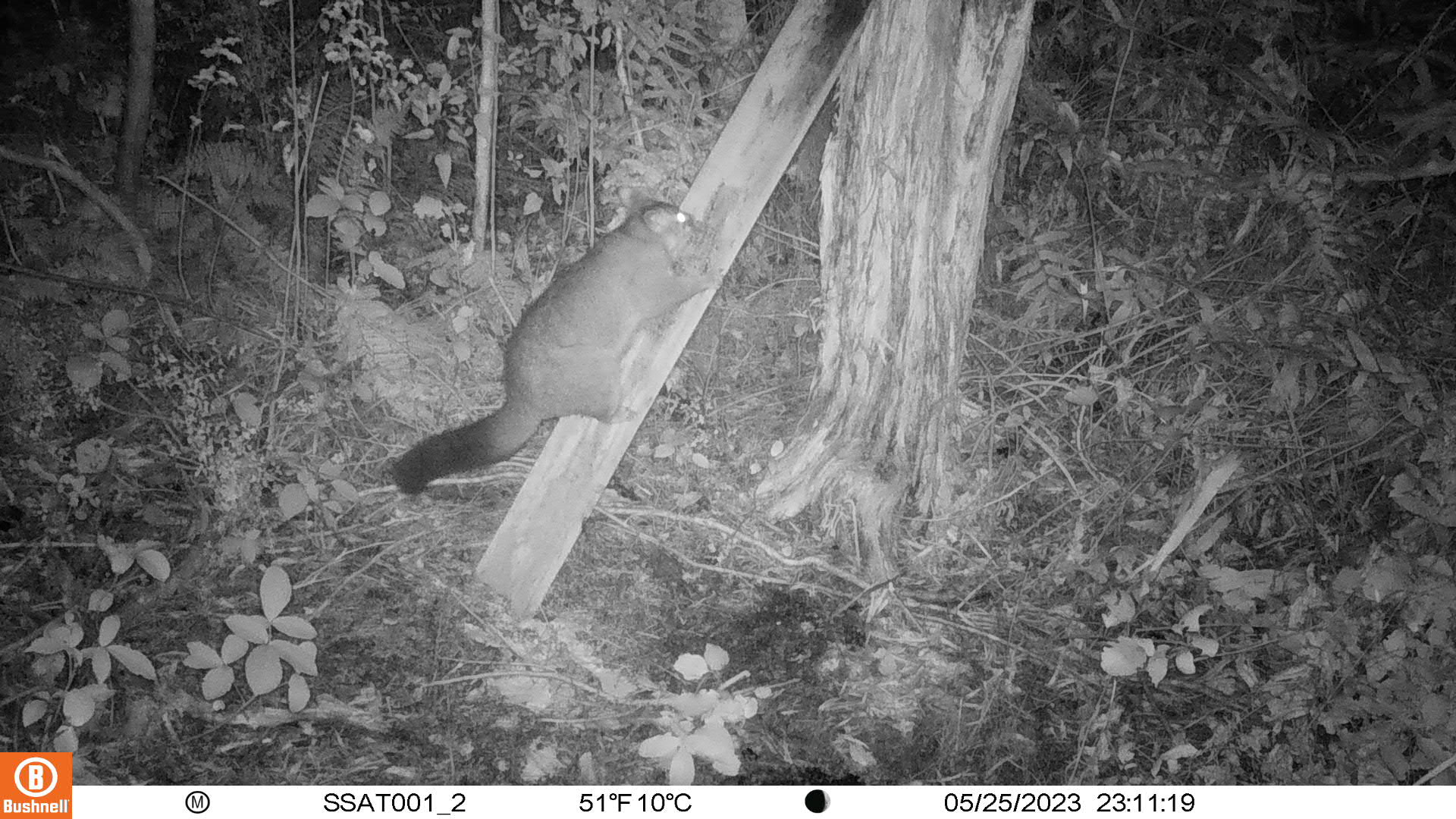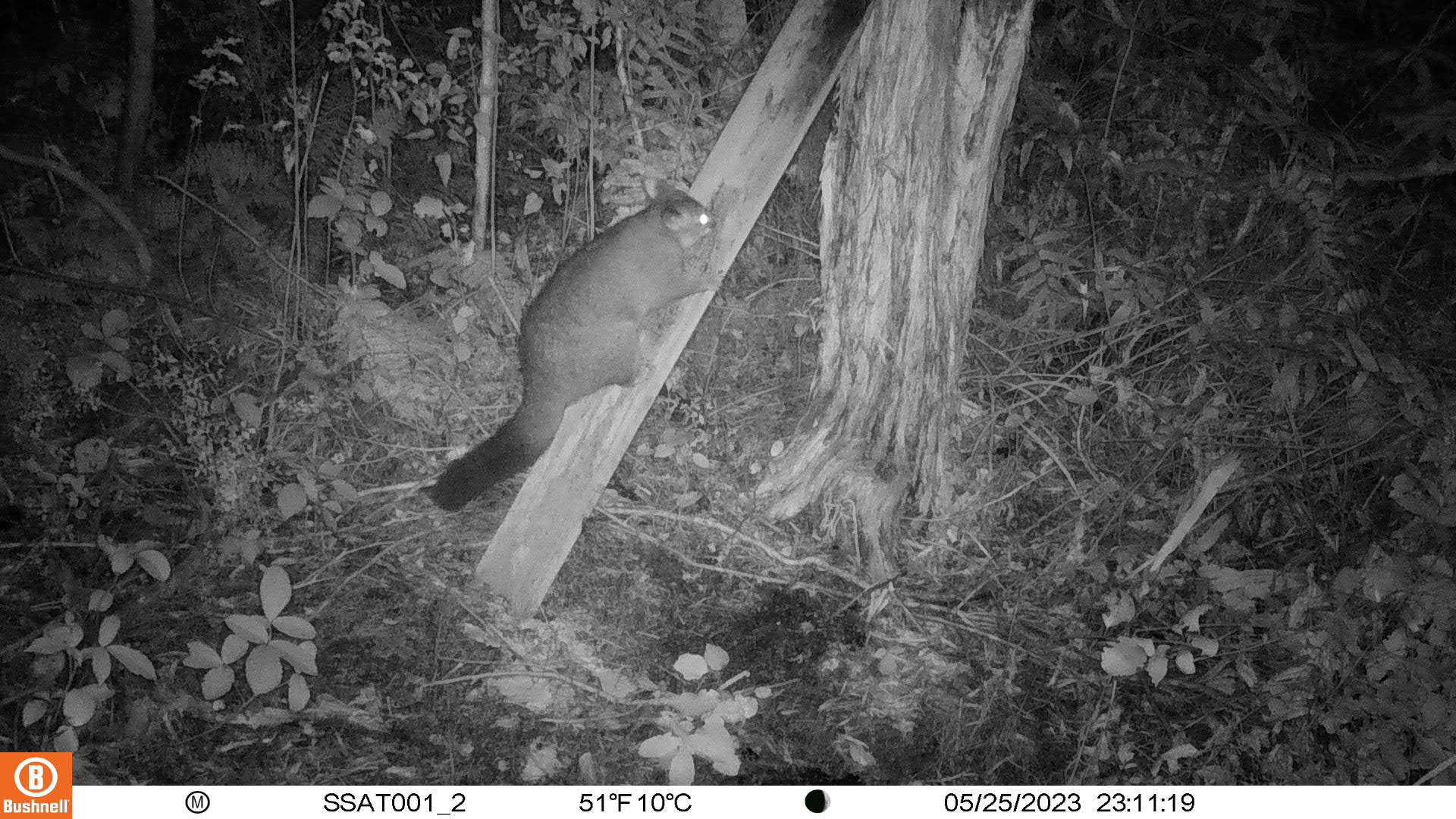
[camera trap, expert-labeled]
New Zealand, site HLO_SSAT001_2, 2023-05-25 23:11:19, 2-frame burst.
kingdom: Animalia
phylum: Chordata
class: Mammalia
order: Diprotodontia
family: Phalangeridae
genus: Trichosurus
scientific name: Trichosurus vulpecula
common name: common brushtail possum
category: possum